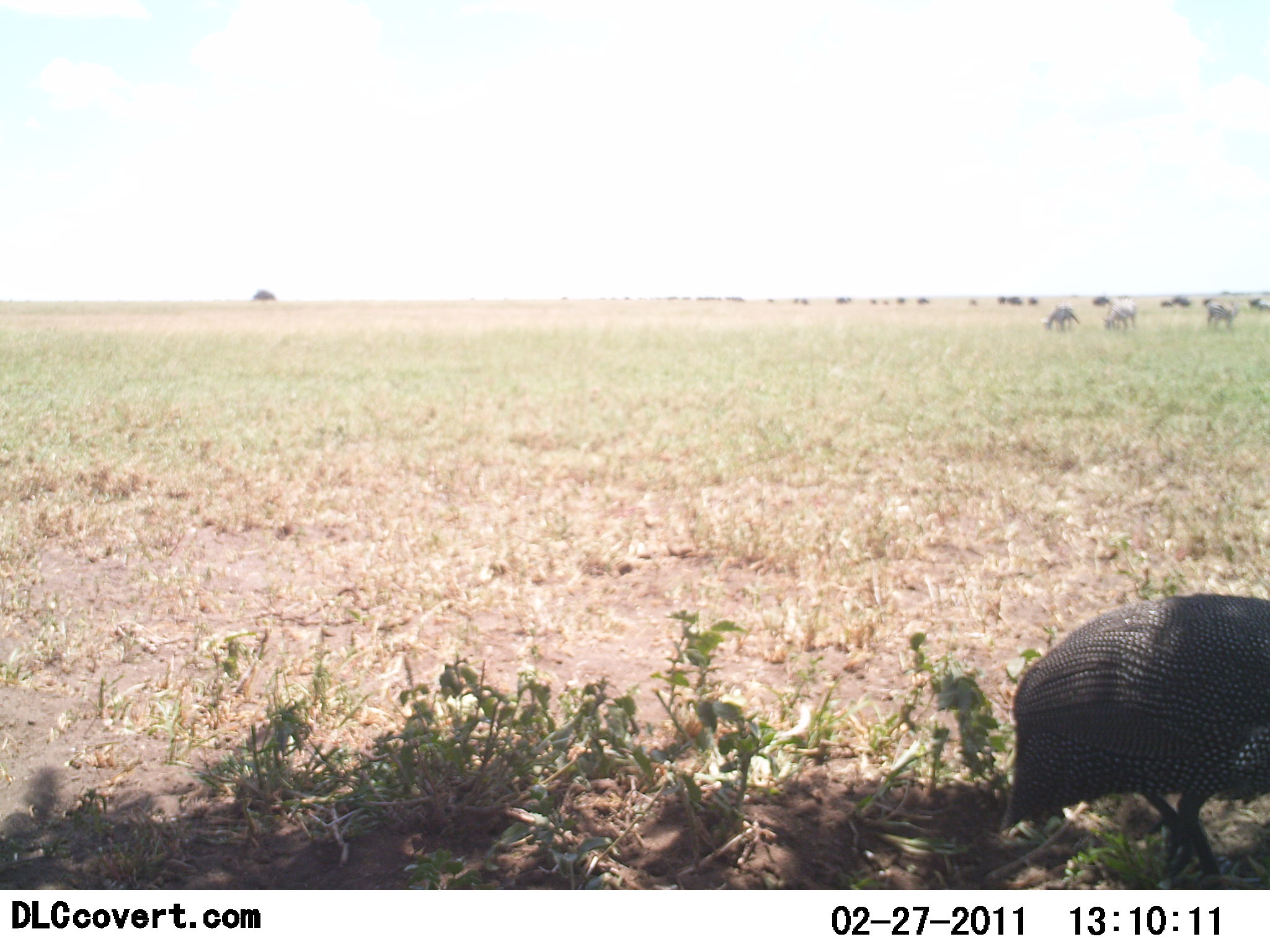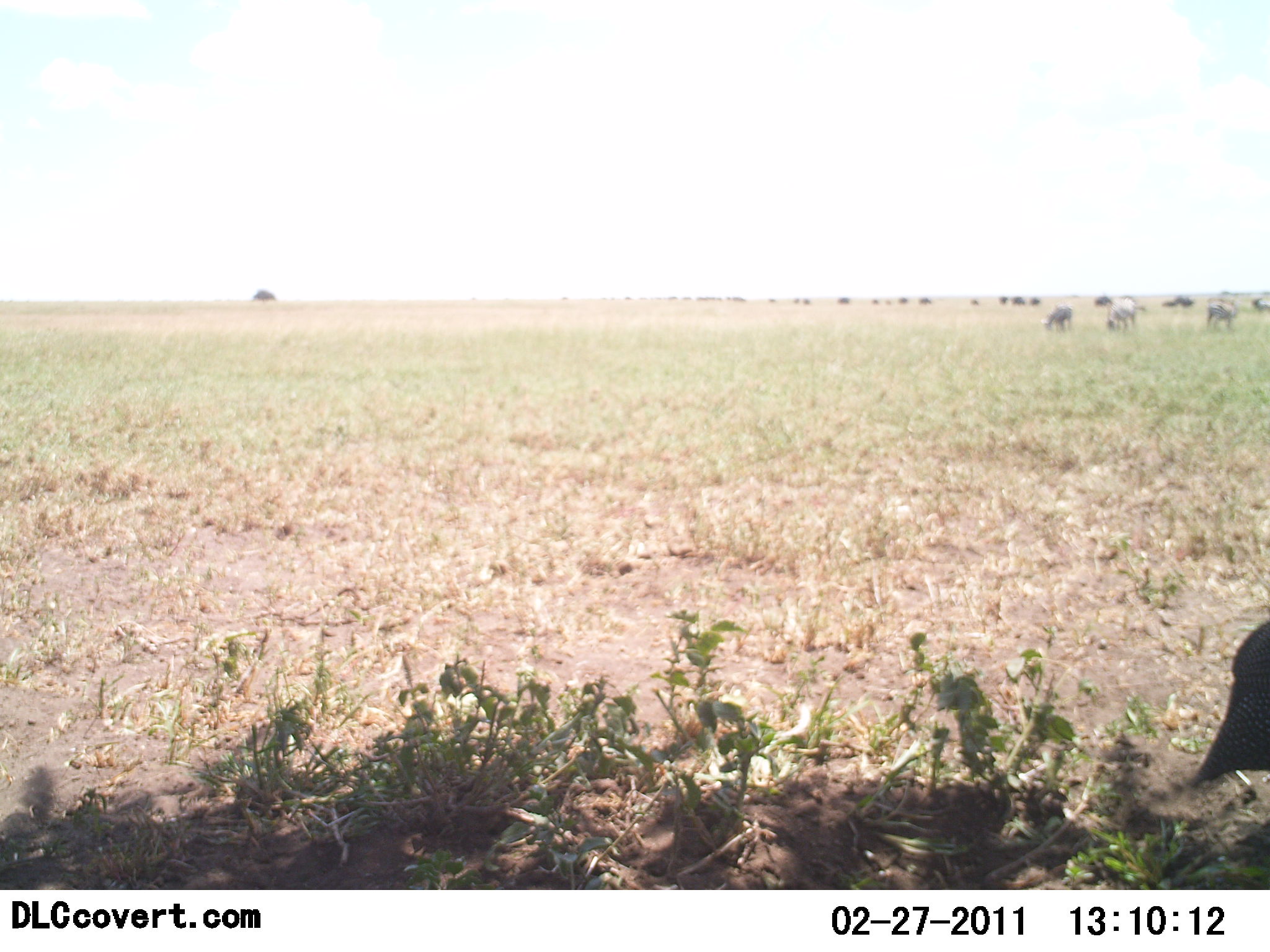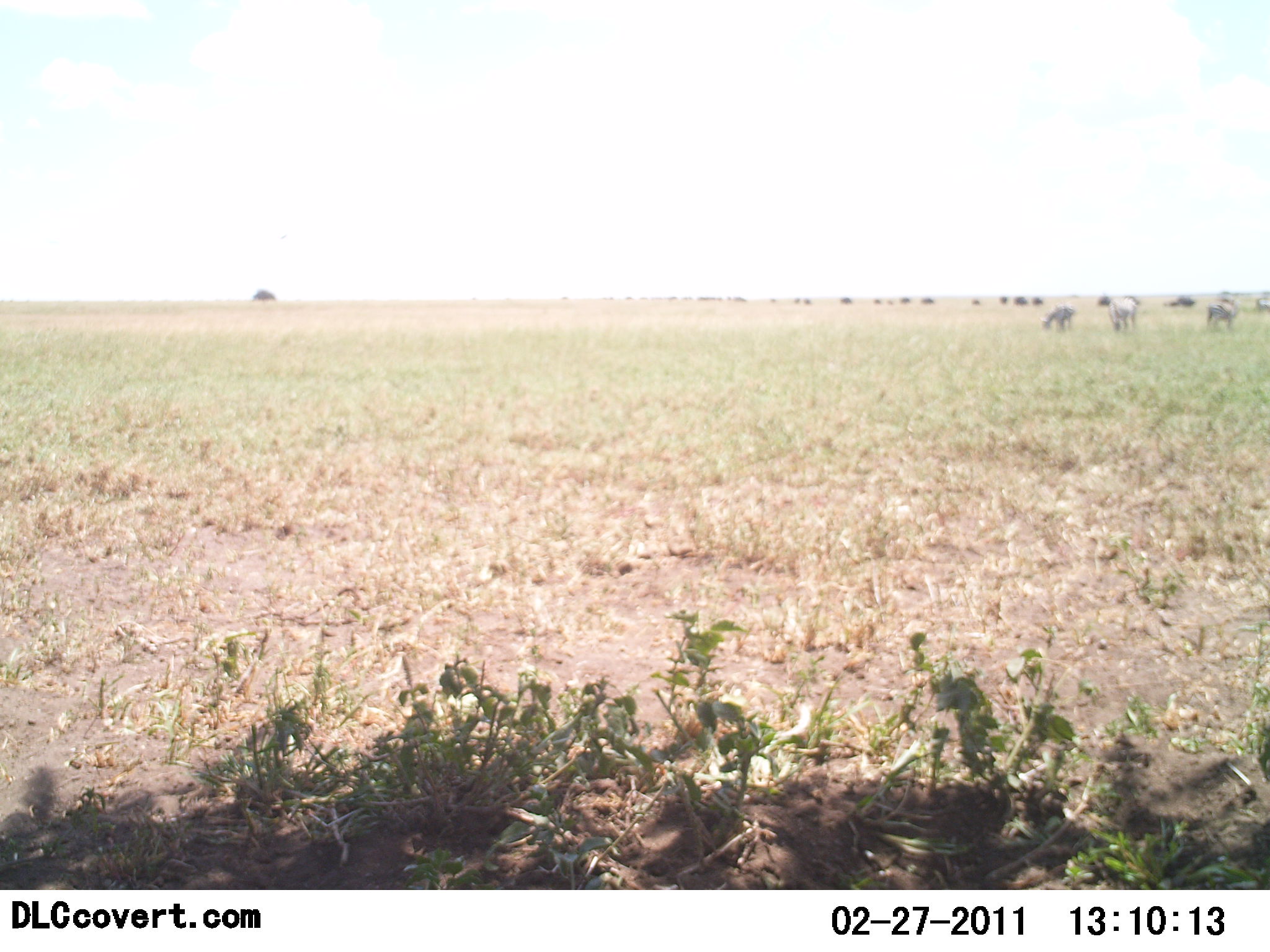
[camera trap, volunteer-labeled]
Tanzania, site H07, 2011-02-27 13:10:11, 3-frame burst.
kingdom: Animalia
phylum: Chordata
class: Aves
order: Galliformes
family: Numididae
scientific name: Numididae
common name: guinea fowl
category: guineafowl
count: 1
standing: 26%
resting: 0%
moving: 74%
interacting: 0%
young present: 0%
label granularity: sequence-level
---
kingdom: Animalia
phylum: Chordata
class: Mammalia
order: Artiodactyla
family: Bovidae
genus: Connochaetes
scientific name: Connochaetes taurinus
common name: blue wildebeest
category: wildebeest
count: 11-50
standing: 0%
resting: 8%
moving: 77%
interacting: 0%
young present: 8%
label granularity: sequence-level